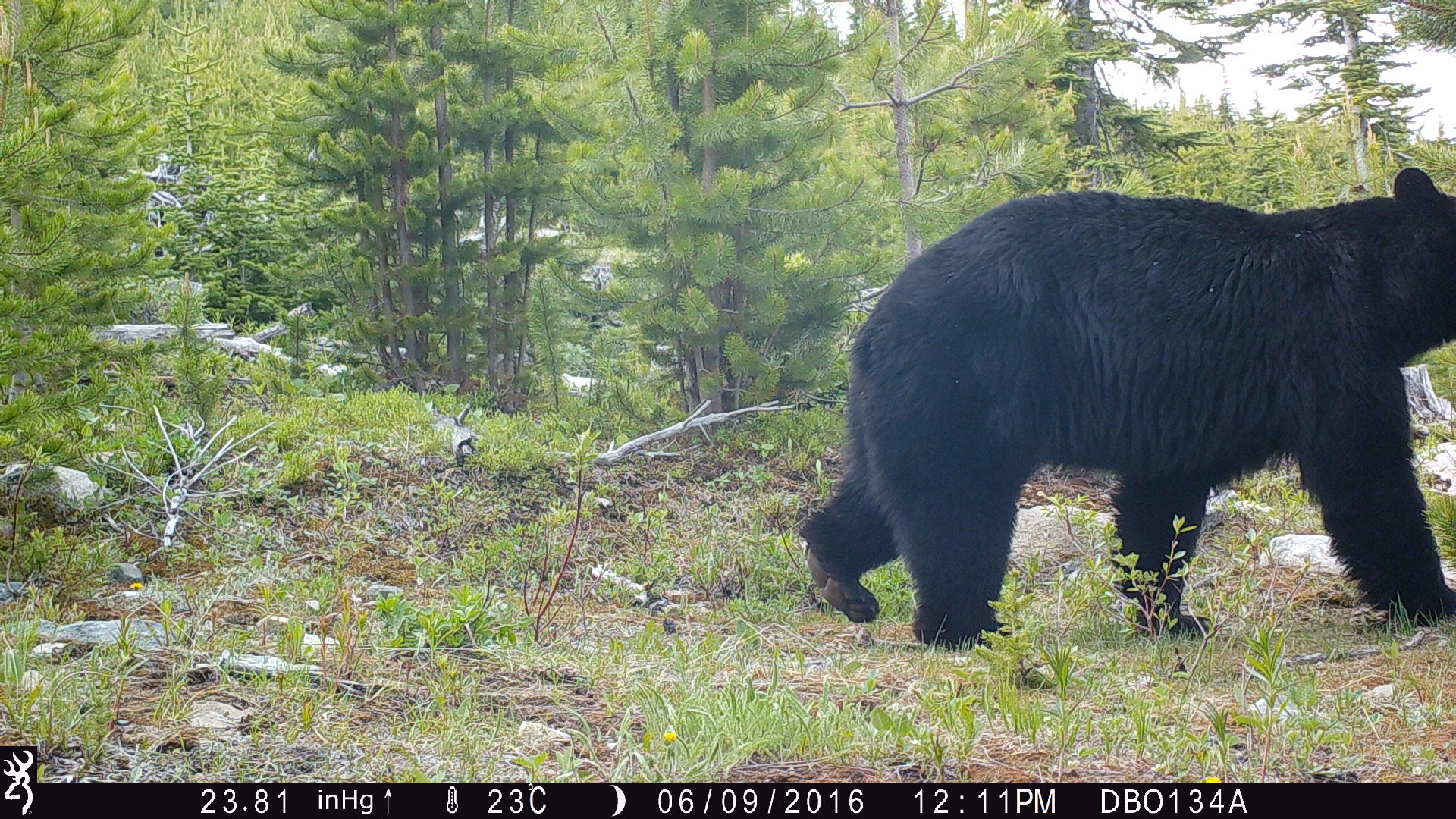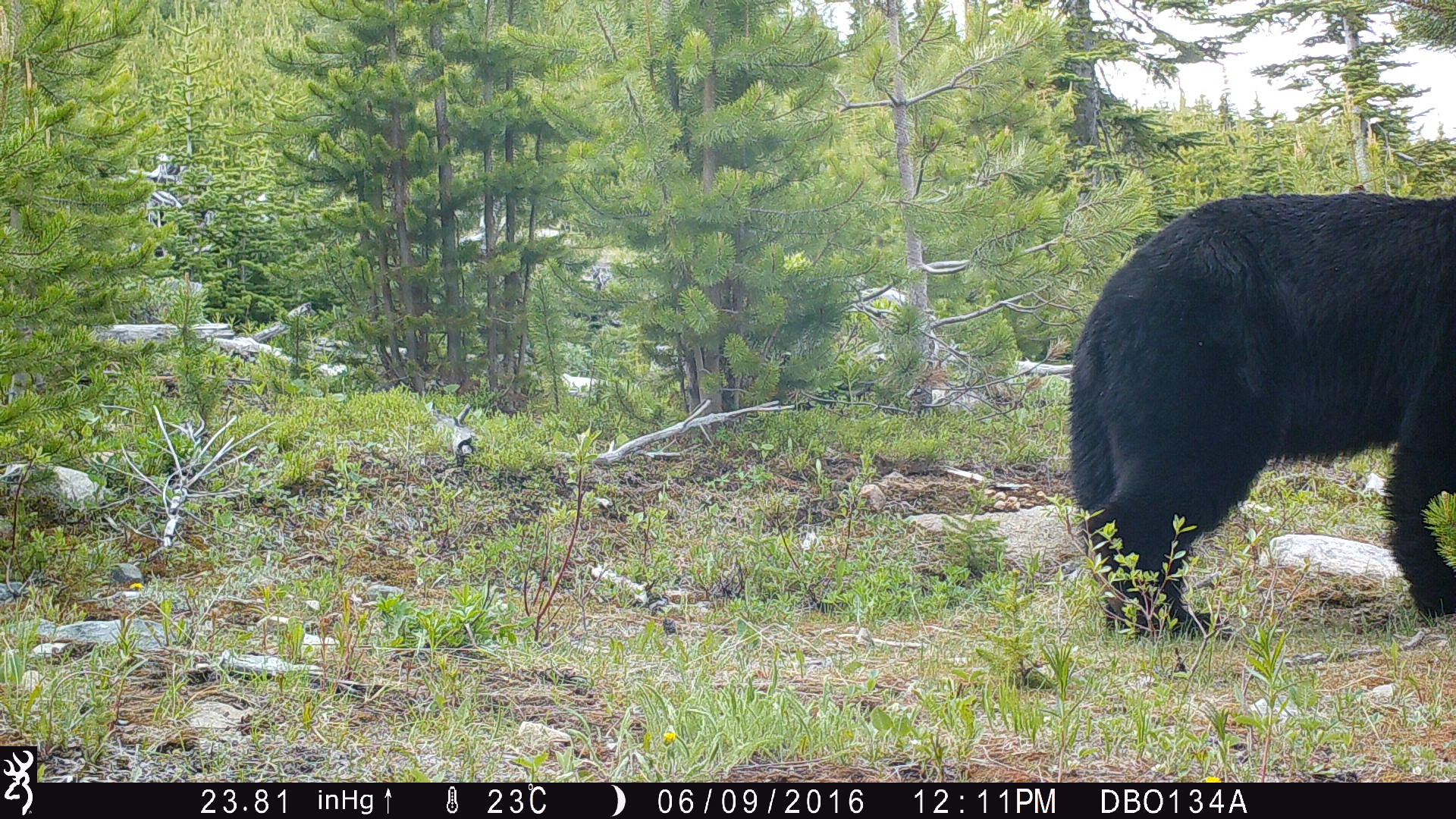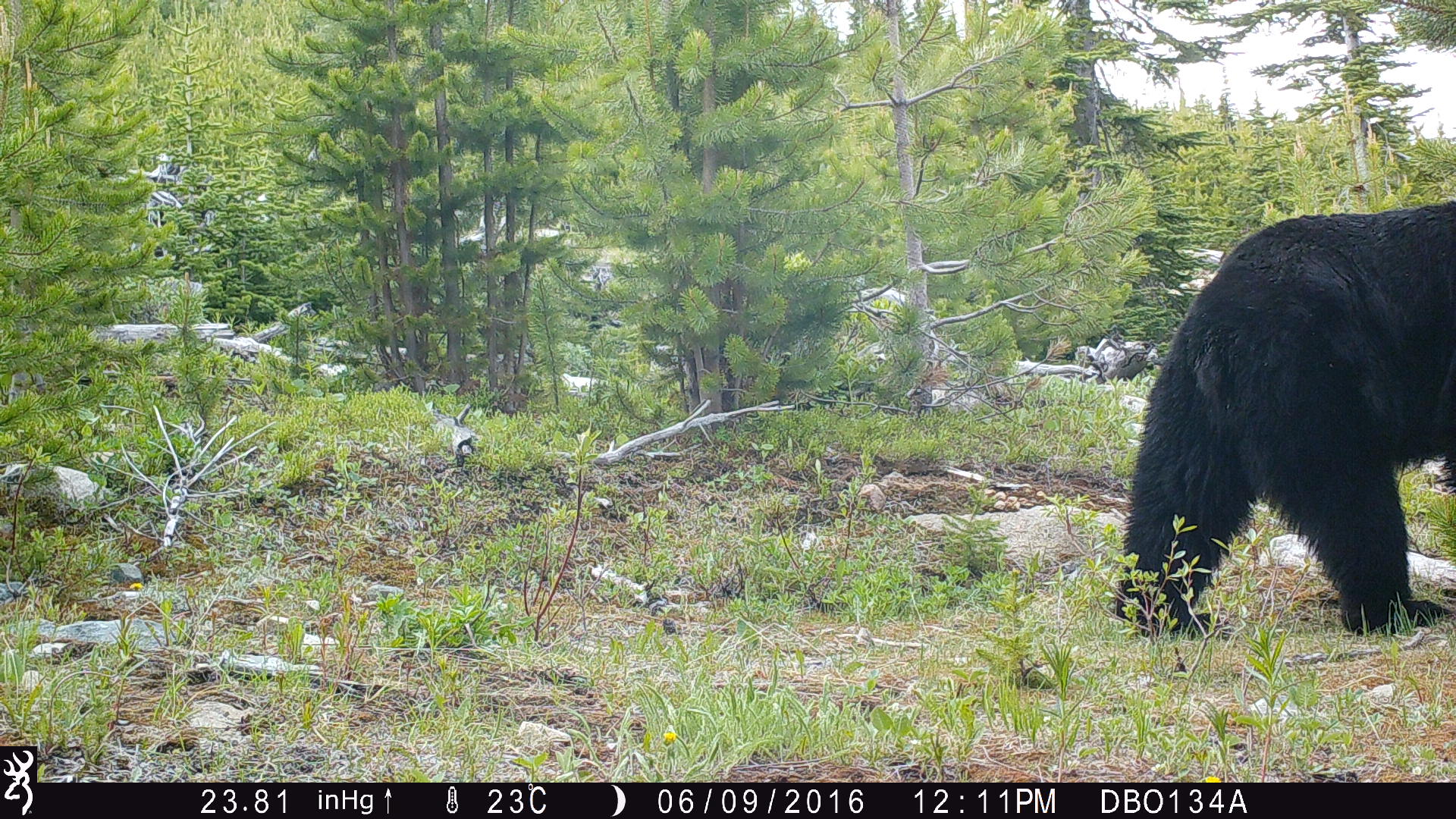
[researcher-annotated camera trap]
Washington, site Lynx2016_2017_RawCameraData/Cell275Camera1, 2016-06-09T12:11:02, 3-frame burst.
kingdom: Animalia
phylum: Chordata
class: Mammalia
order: Carnivora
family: Ursidae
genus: Ursus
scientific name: Ursus americanus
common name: american black bear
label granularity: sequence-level